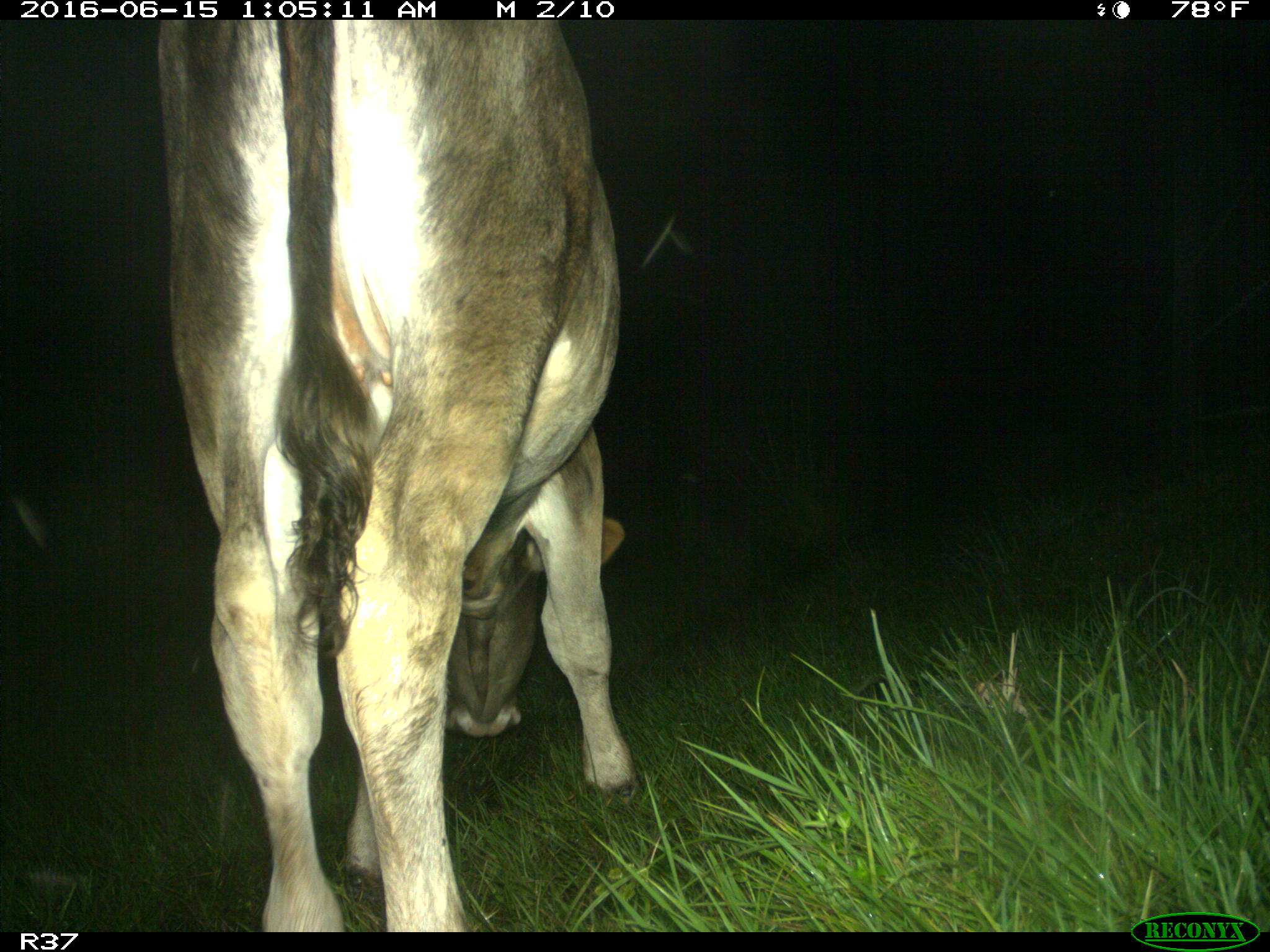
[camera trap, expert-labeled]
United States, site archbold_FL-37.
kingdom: Animalia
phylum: Chordata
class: Mammalia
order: Artiodactyla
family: Bovidae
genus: Bos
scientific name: Bos taurus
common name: domestic cow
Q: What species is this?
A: Bos taurus (domestic cow).